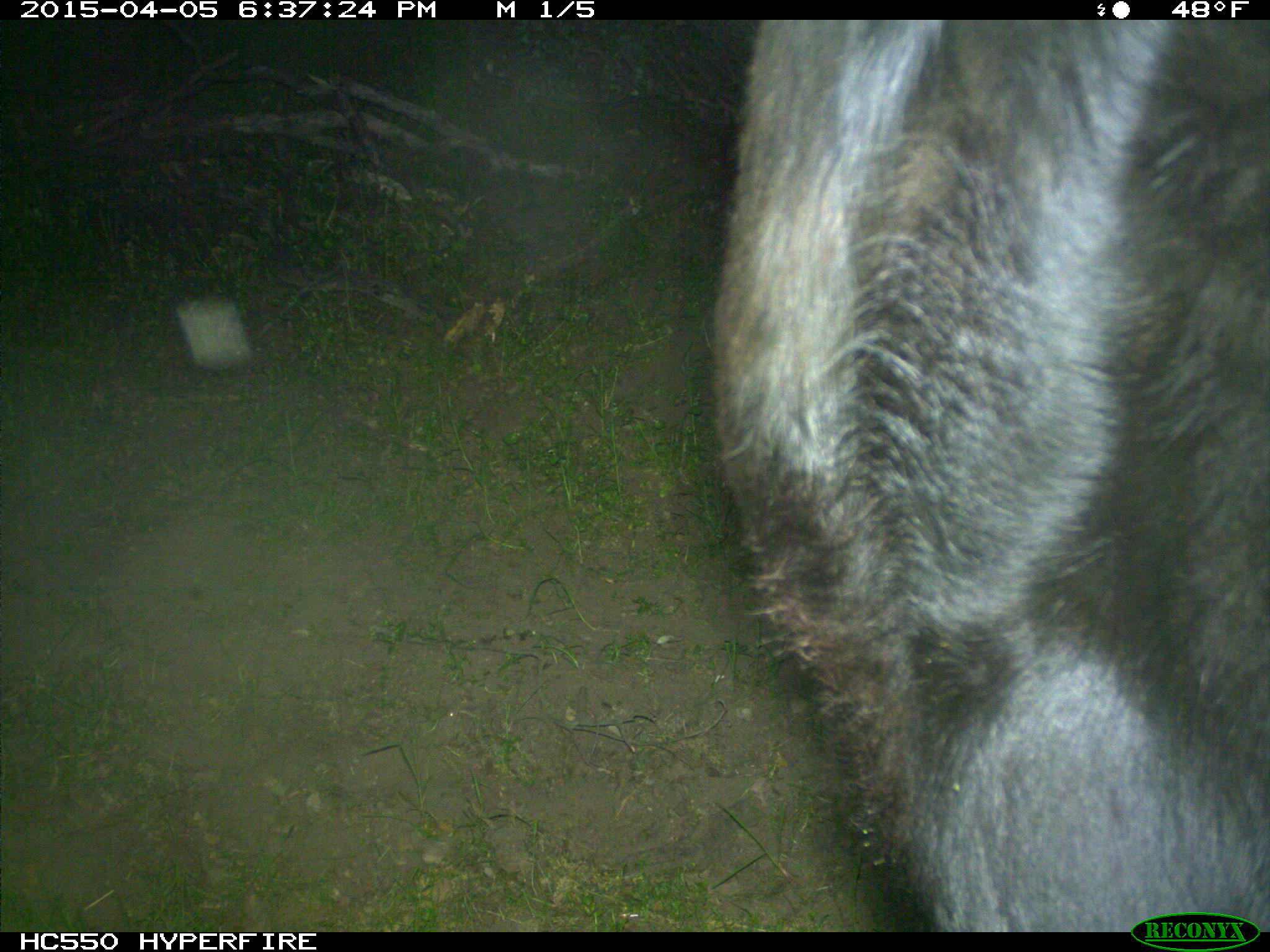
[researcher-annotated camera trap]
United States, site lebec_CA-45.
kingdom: Animalia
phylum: Chordata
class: Mammalia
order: Artiodactyla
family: Bovidae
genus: Bos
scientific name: Bos taurus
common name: domestic cow